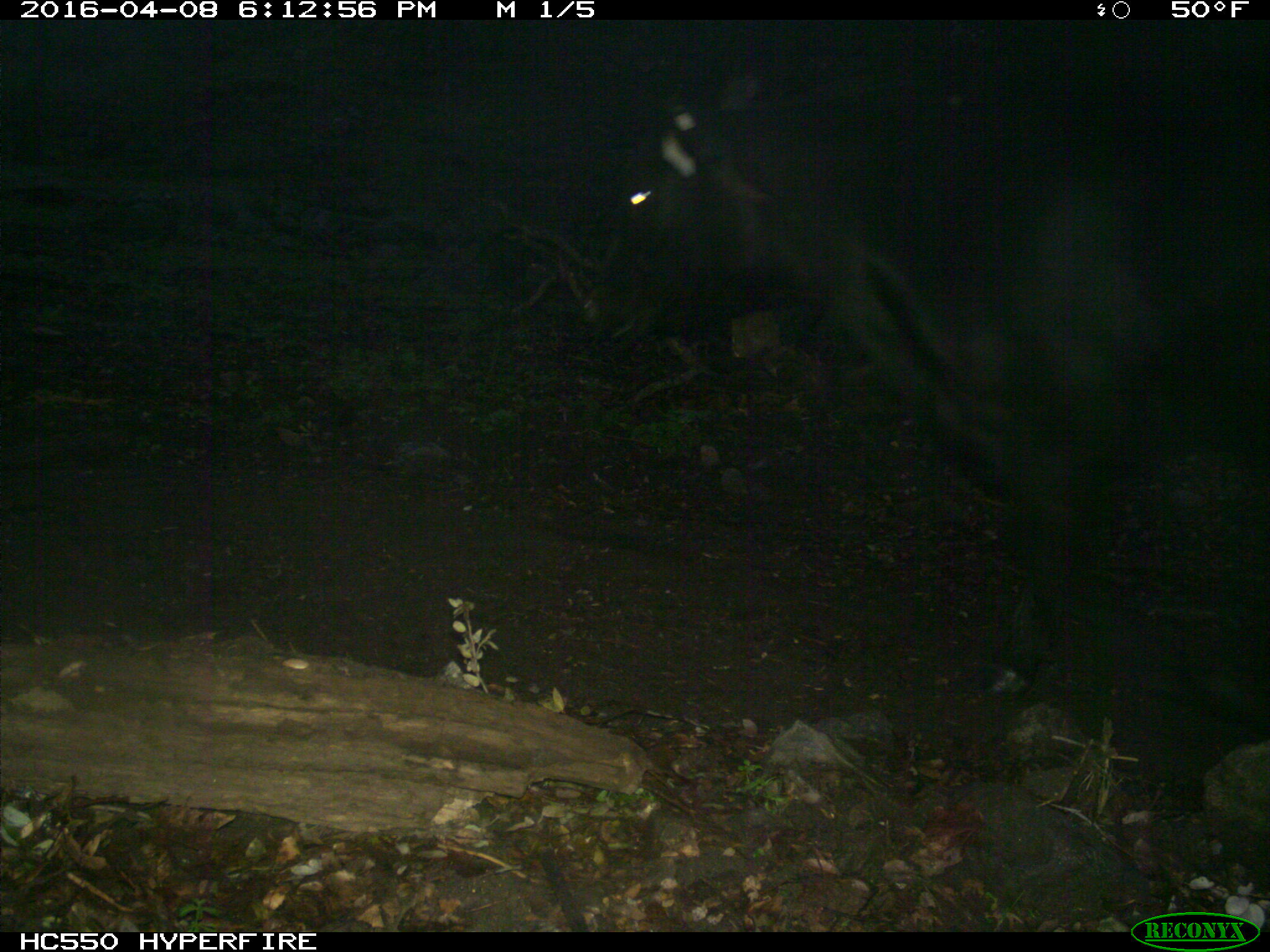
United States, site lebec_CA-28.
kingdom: Animalia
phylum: Chordata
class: Mammalia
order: Artiodactyla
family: Bovidae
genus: Bos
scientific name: Bos taurus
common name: domestic cow